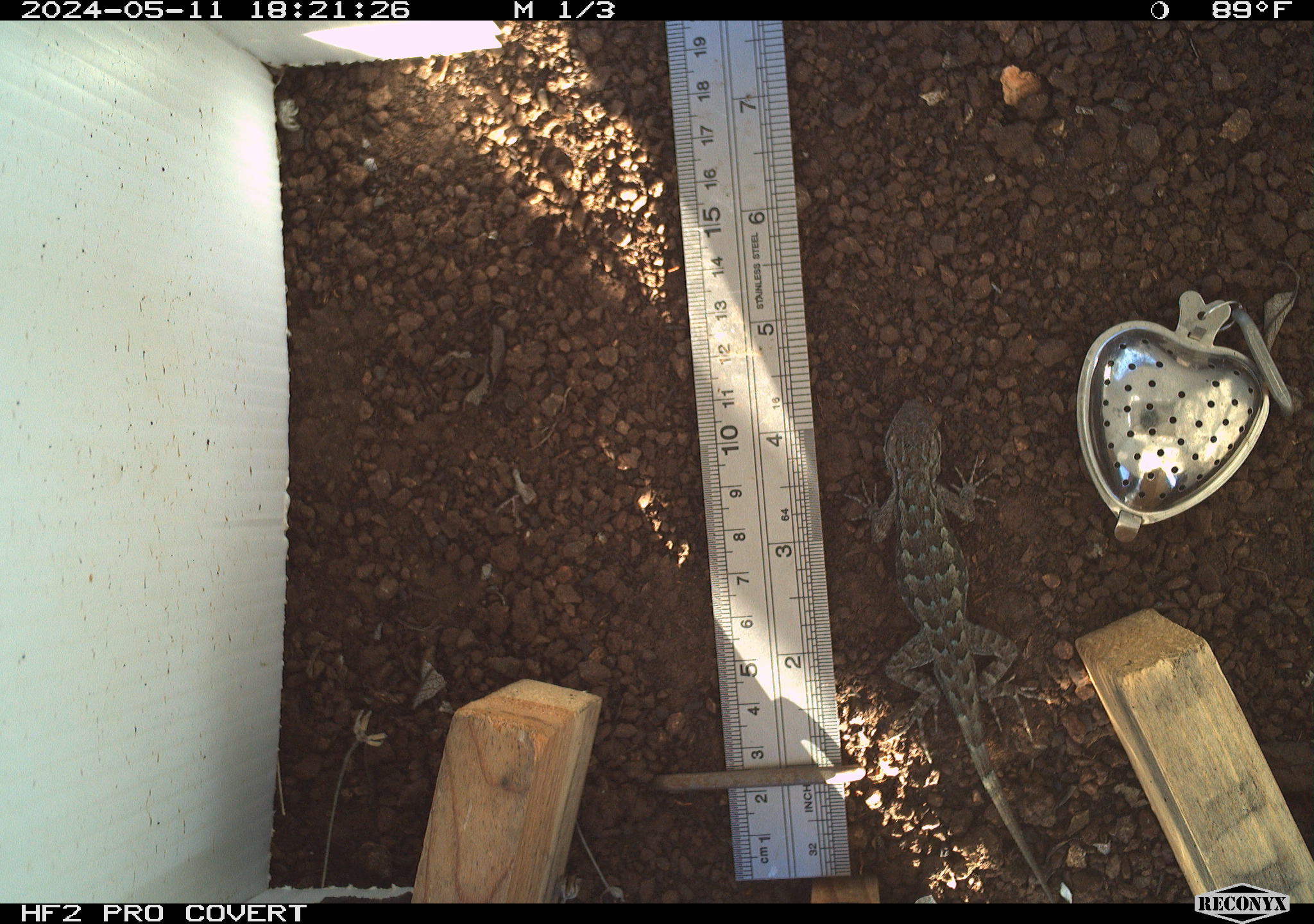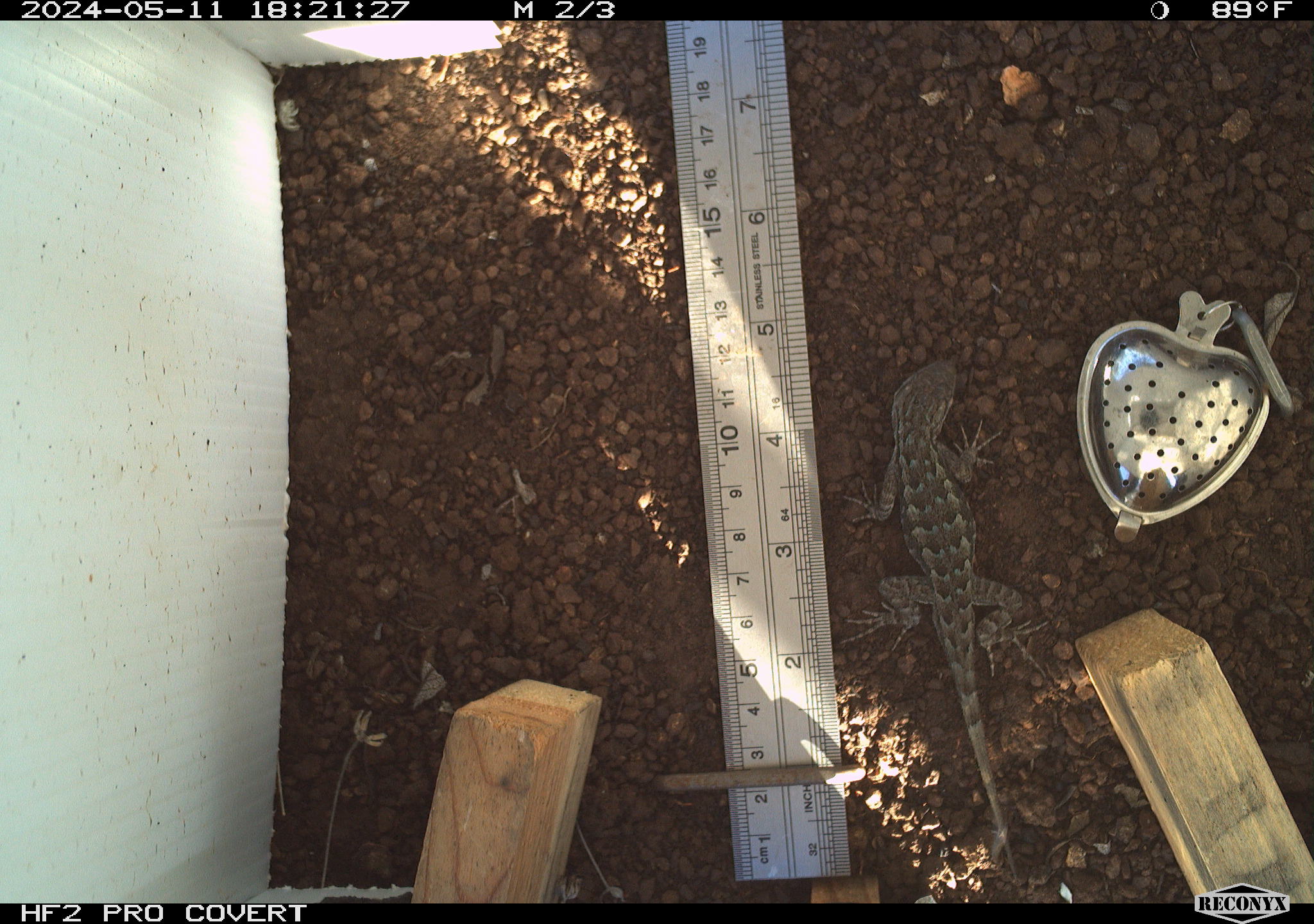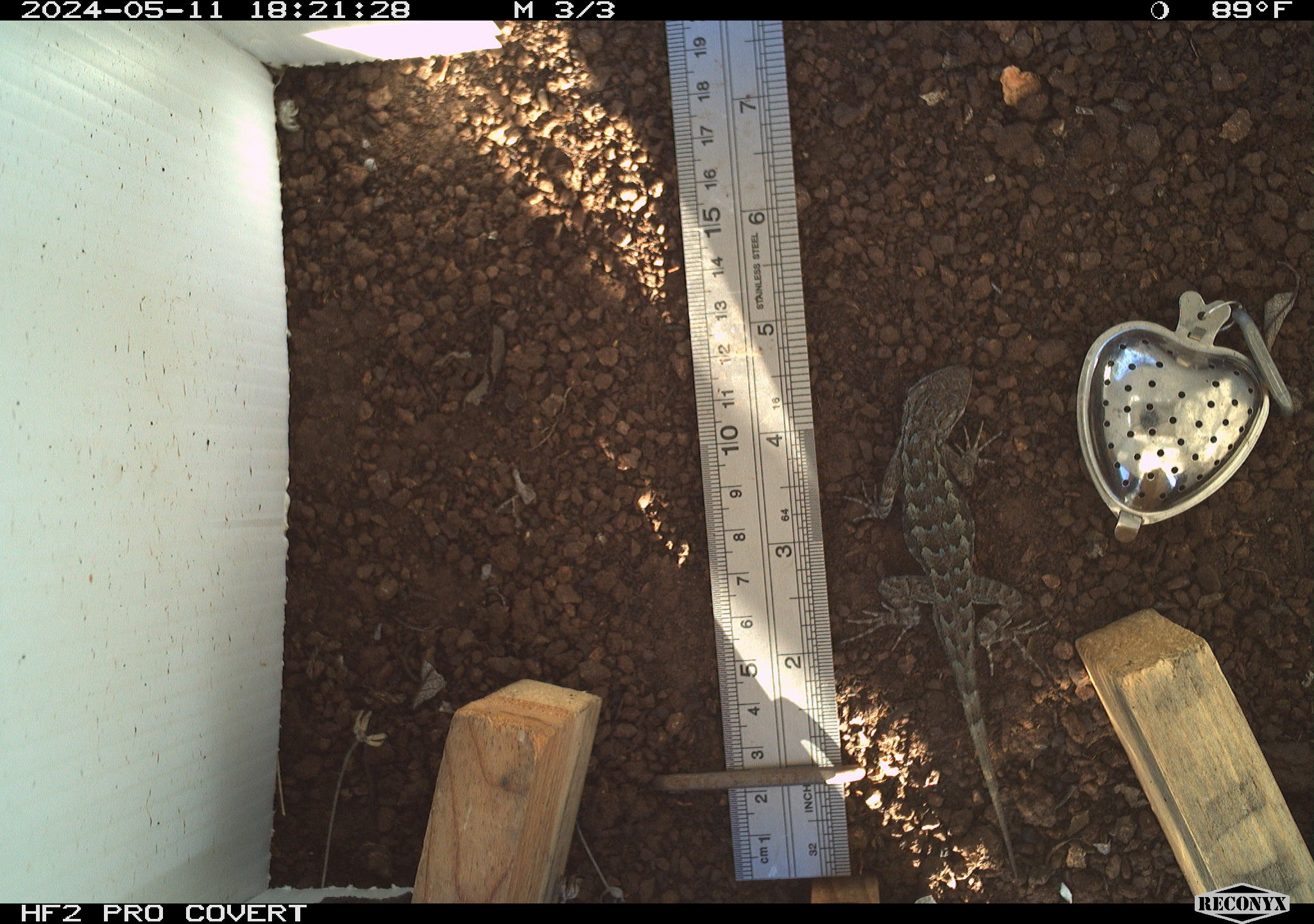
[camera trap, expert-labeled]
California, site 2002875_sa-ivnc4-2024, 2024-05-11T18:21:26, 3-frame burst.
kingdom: Animalia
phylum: Chordata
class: Reptilia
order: Squamata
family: Phrynosomatidae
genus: Sceloporus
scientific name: Sceloporus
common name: spiny lizards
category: sceloporus species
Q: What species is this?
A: Sceloporus species (spiny lizards) (Sceloporus).